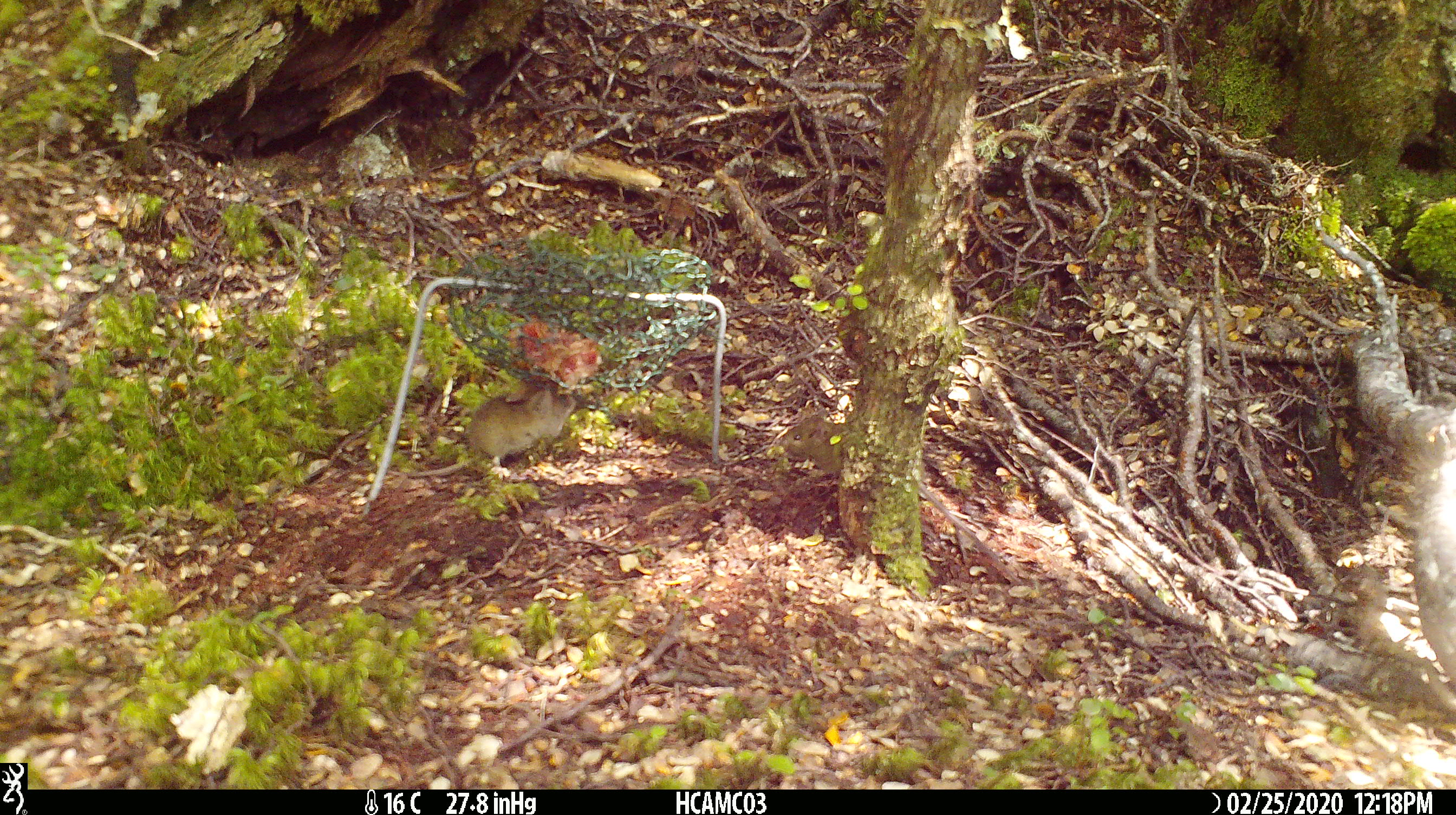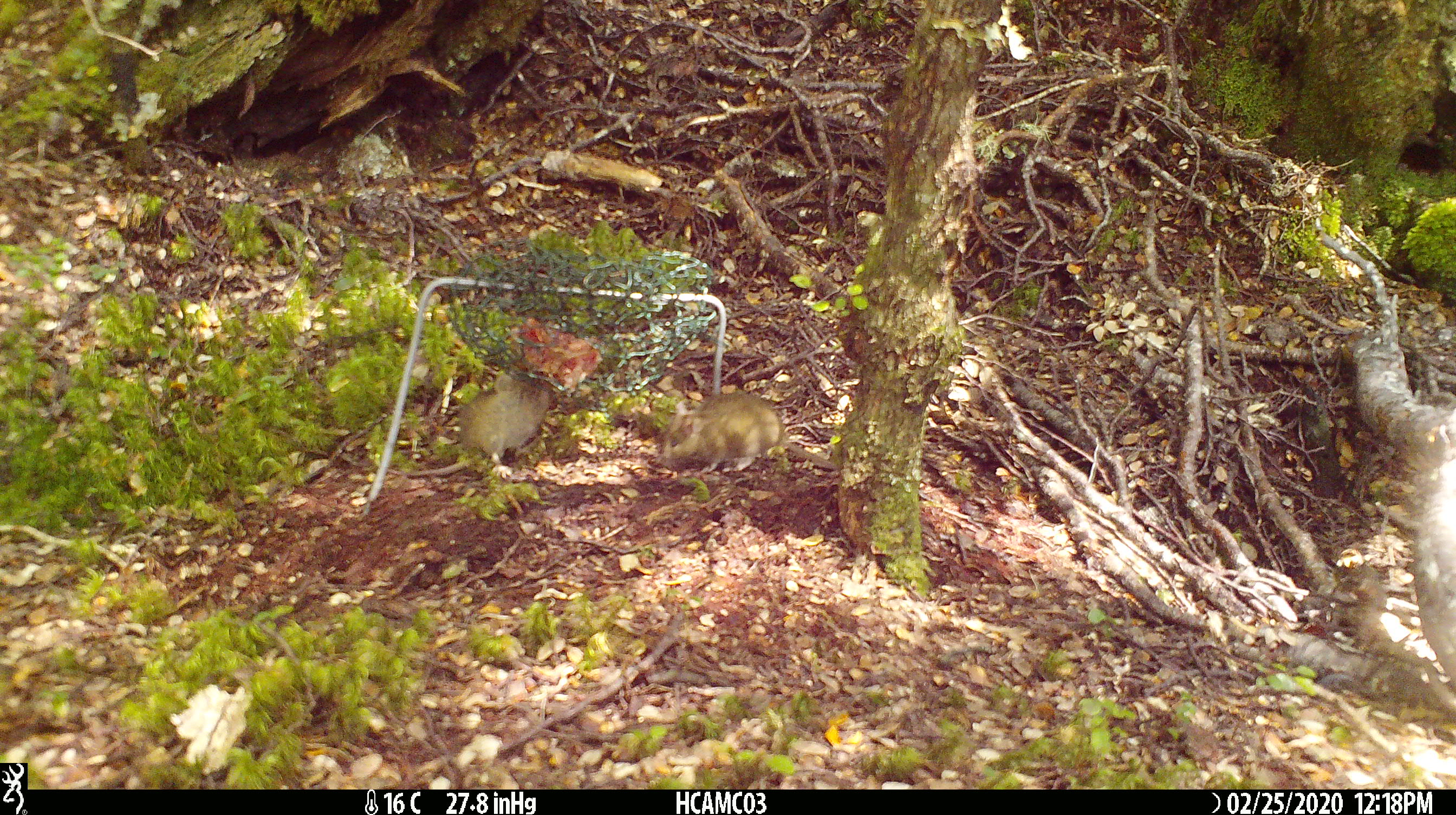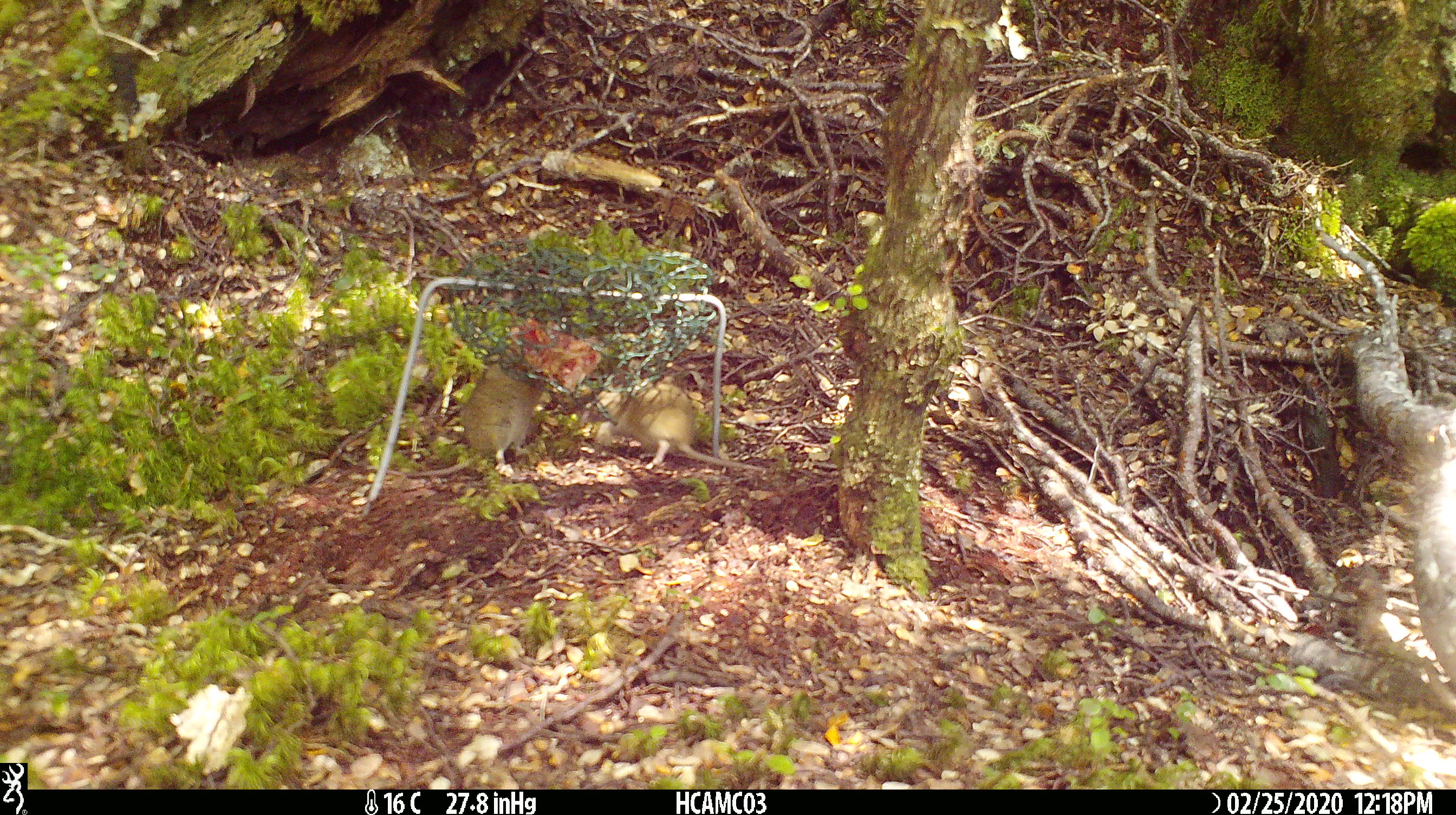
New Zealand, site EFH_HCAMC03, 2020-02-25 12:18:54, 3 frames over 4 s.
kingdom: Animalia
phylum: Chordata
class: Mammalia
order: Rodentia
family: Muridae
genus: Mus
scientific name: Mus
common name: mouse